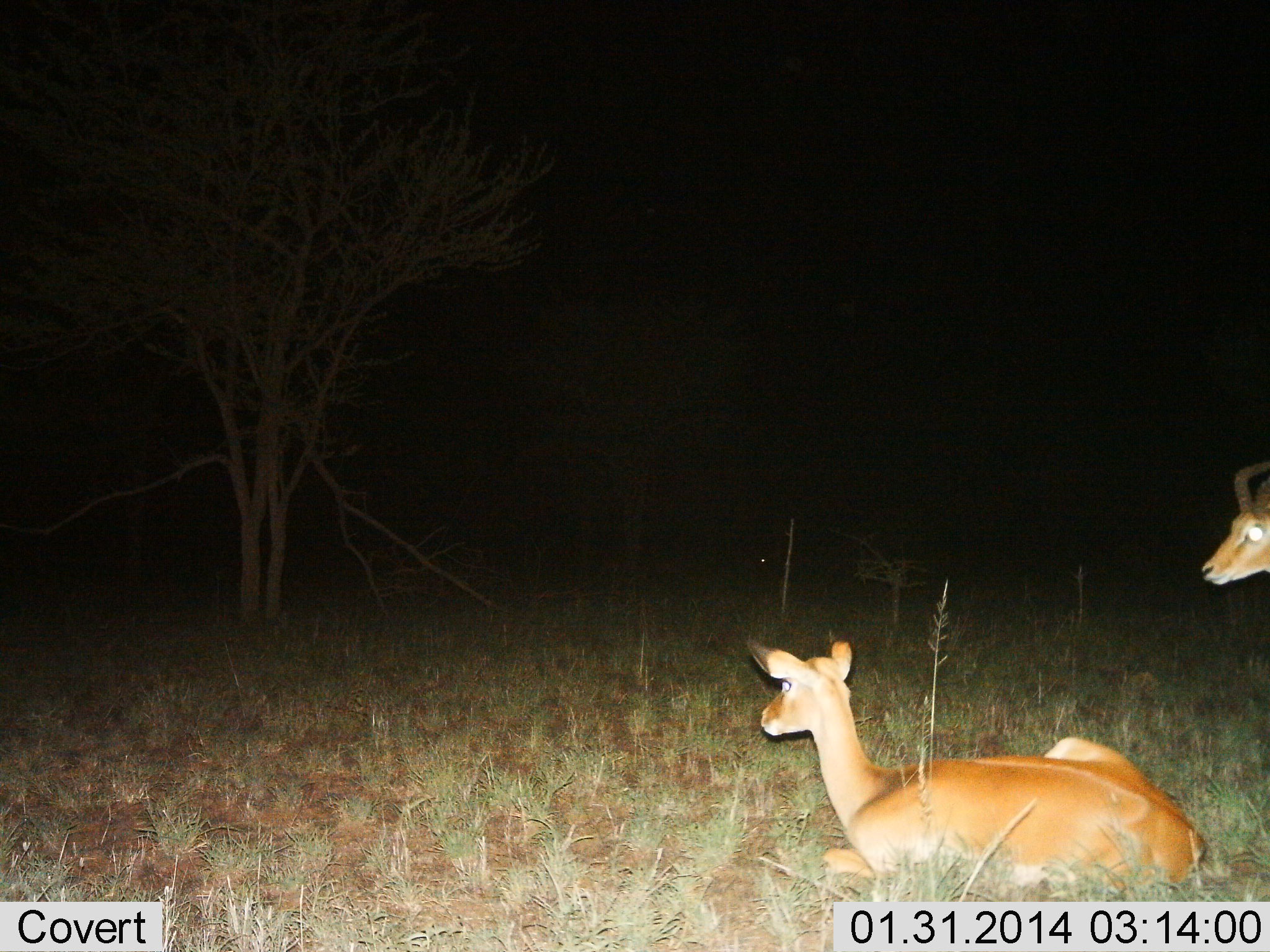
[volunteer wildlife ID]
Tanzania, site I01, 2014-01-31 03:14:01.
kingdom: Animalia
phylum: Chordata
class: Mammalia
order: Artiodactyla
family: Bovidae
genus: Aepyceros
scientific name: Aepyceros melampus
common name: impala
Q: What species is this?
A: Impala (Aepyceros melampus).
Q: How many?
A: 2.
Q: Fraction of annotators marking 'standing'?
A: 70%.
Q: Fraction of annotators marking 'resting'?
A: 100%.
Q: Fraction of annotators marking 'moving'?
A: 0%.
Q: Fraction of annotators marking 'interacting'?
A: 0%.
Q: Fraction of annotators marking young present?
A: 0%.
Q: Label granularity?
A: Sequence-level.